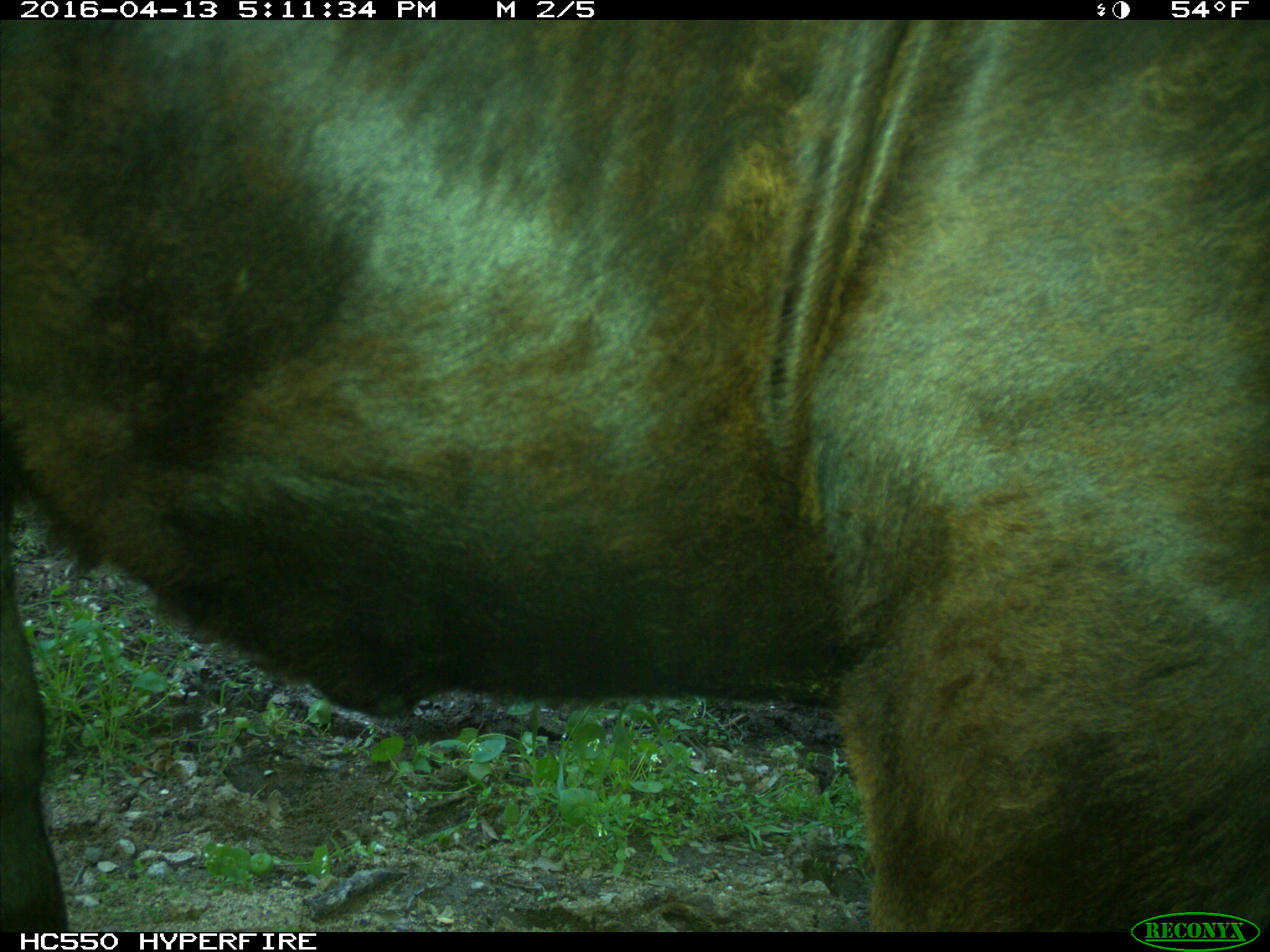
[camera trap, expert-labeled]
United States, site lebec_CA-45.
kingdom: Animalia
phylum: Chordata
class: Mammalia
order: Artiodactyla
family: Bovidae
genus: Bos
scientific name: Bos taurus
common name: domestic cow